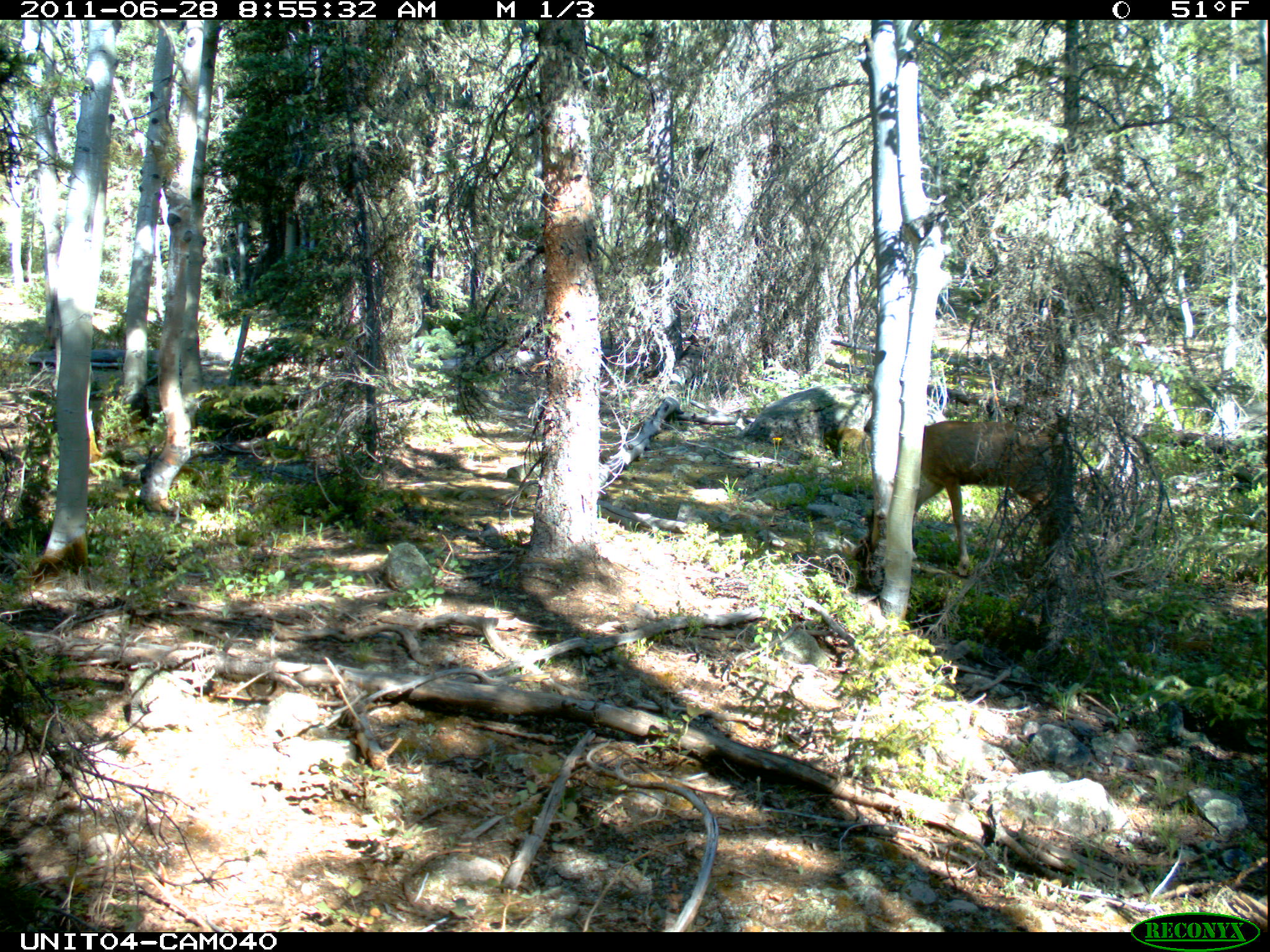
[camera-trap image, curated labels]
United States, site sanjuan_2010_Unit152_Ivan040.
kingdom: Animalia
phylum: Chordata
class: Mammalia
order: Artiodactyla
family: Cervidae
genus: Odocoileus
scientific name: Odocoileus hemionus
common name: mule deer